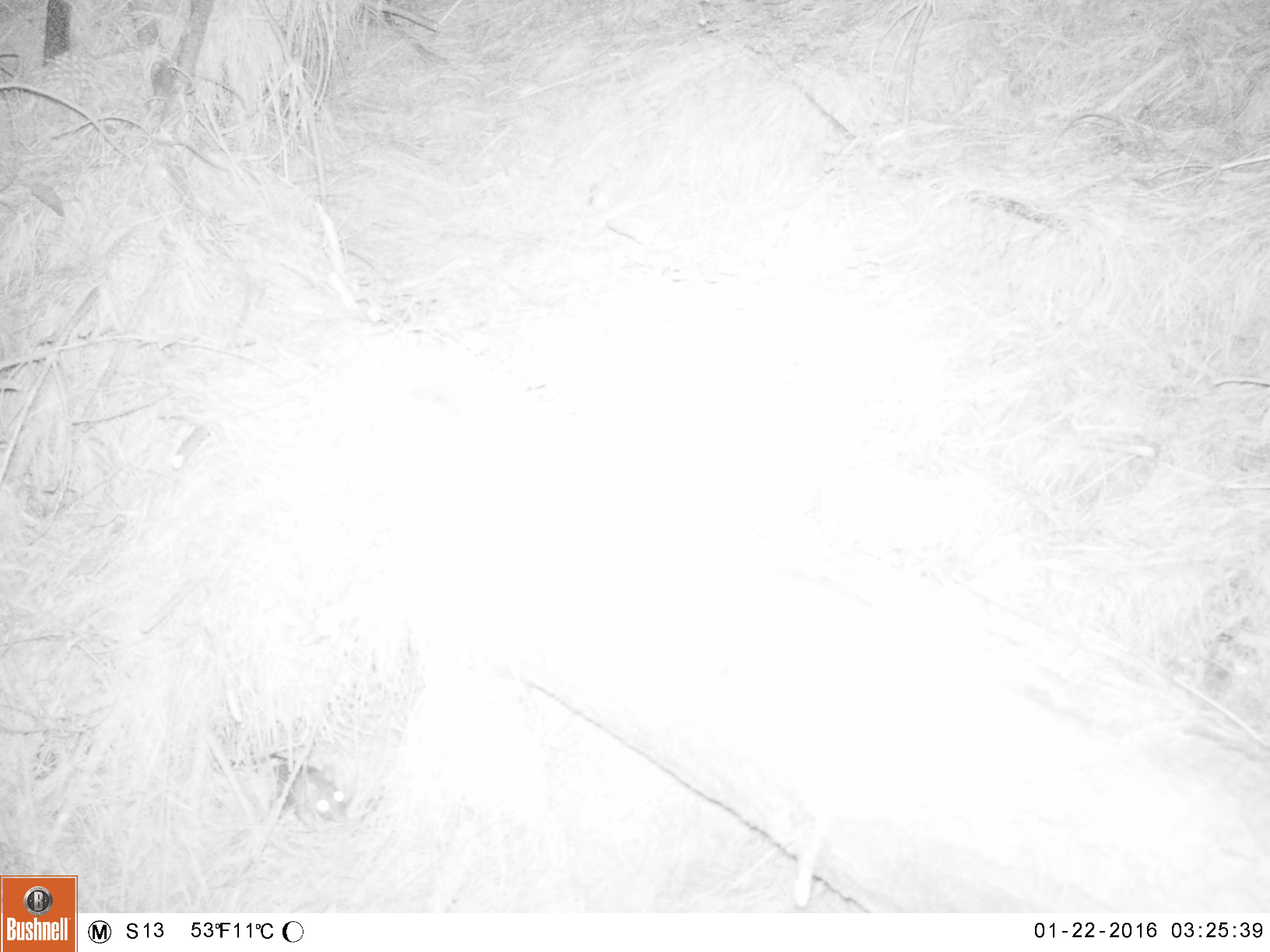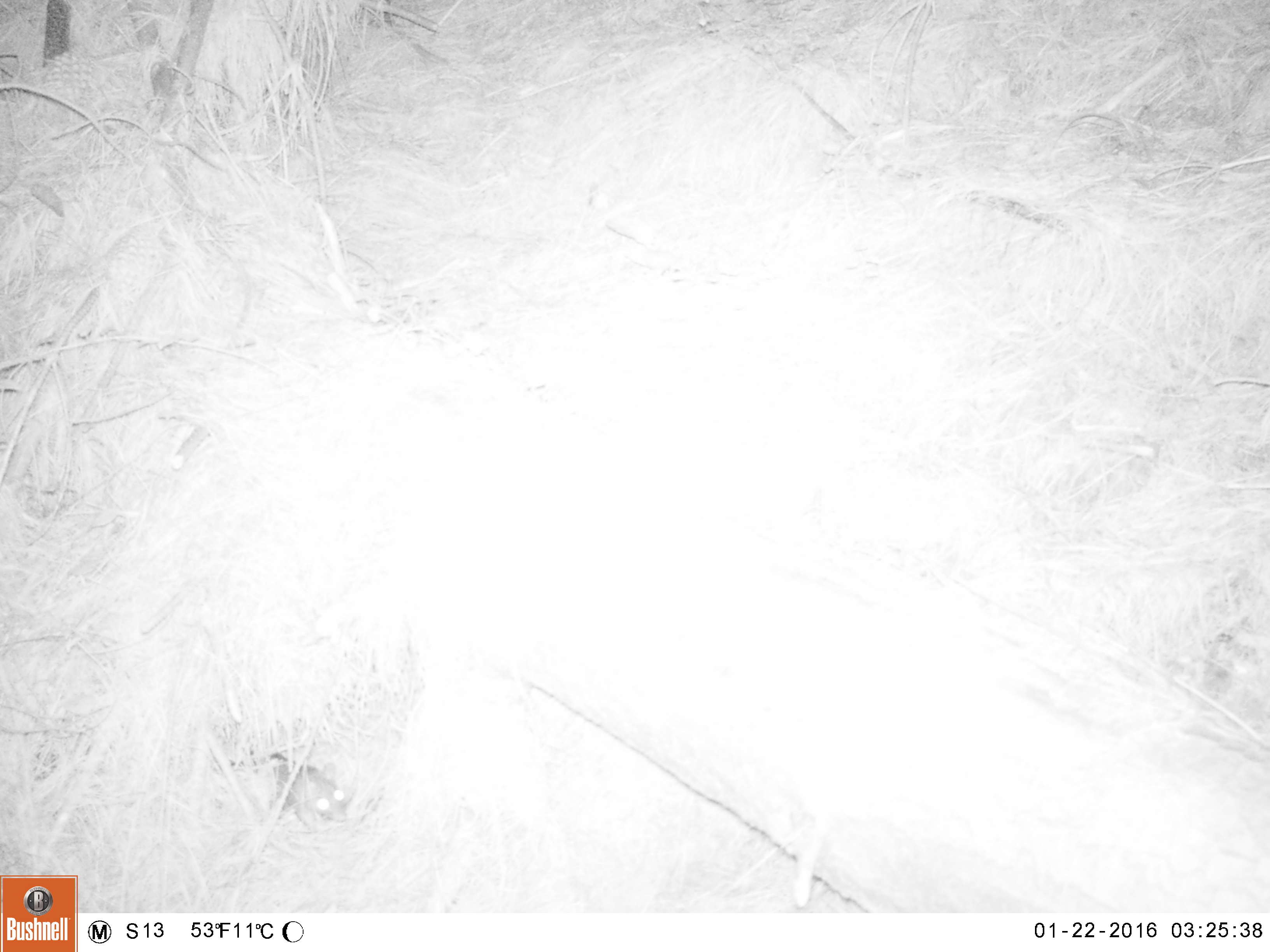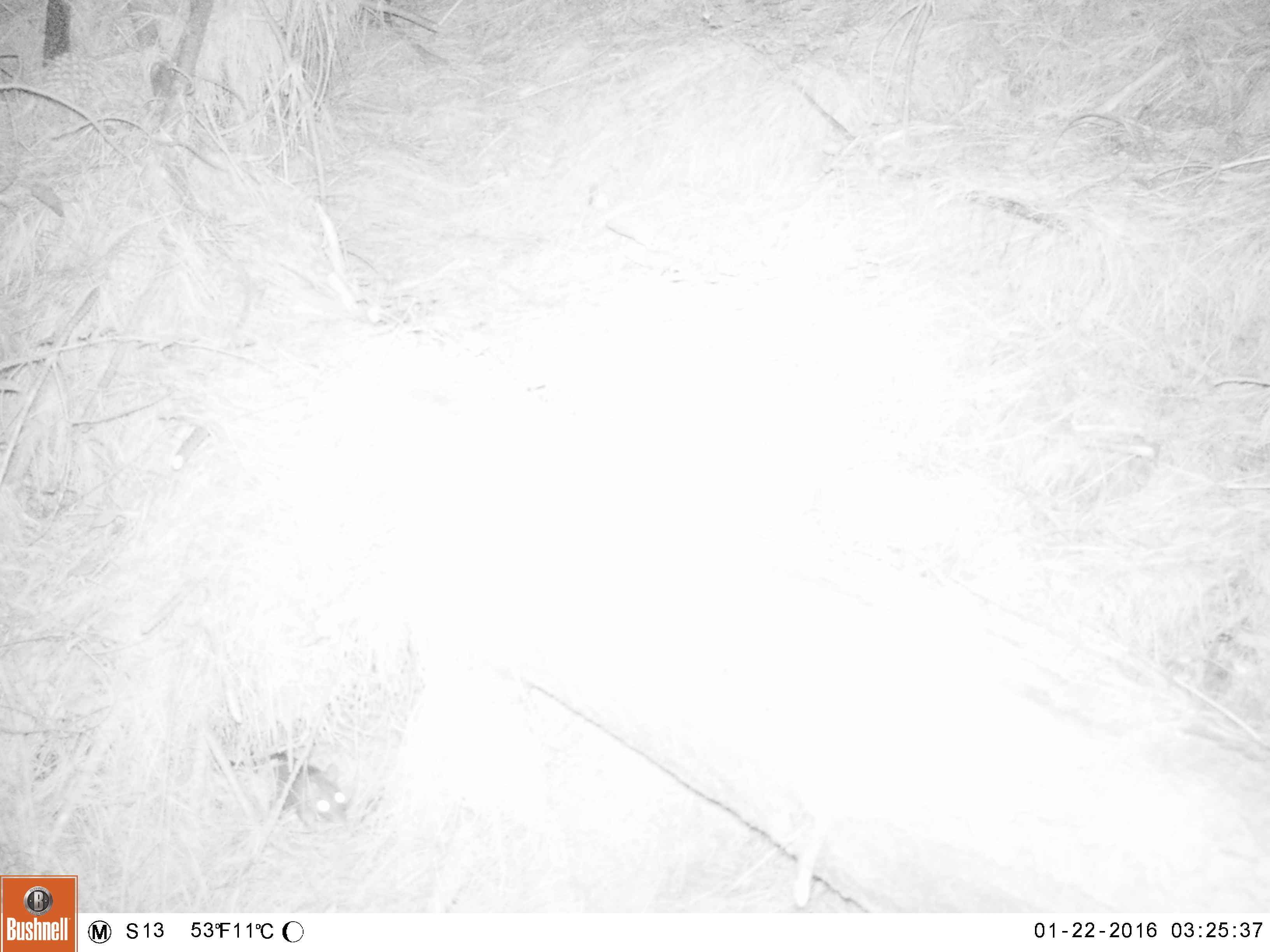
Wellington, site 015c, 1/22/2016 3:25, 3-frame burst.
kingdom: Animalia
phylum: Chordata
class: Mammalia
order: Rodentia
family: Muridae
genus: Rattus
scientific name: Rattus norvegicus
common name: norway rat